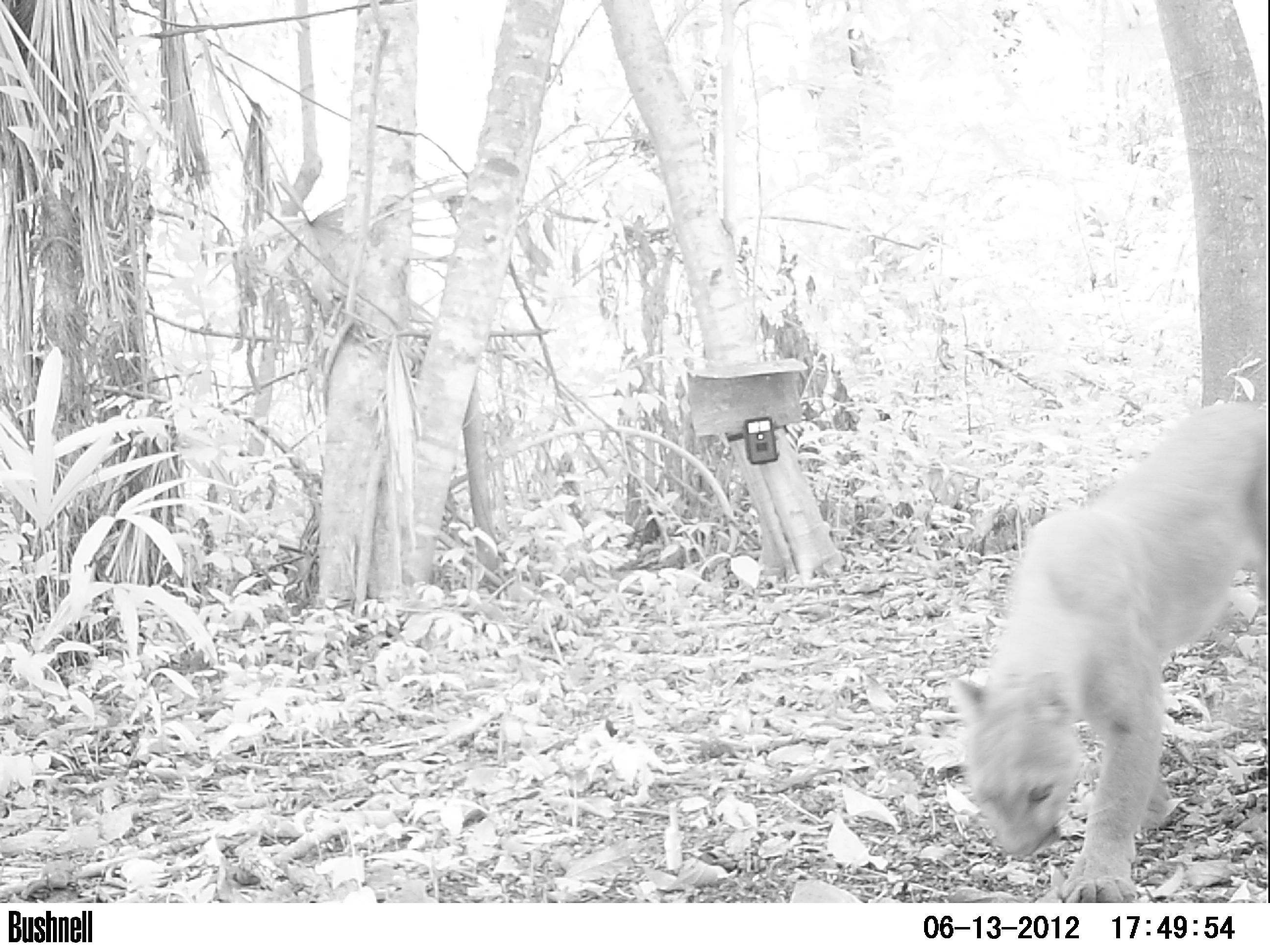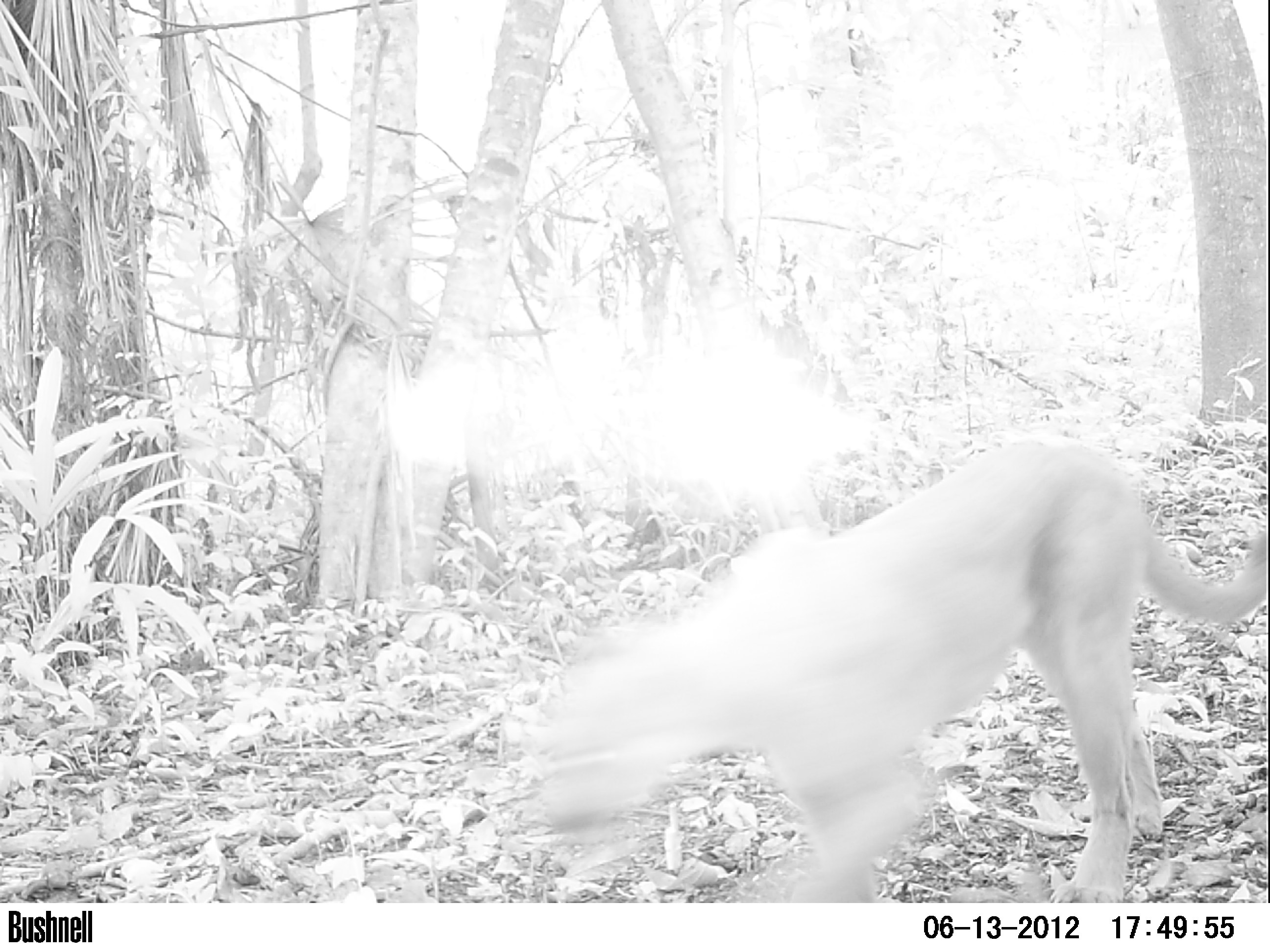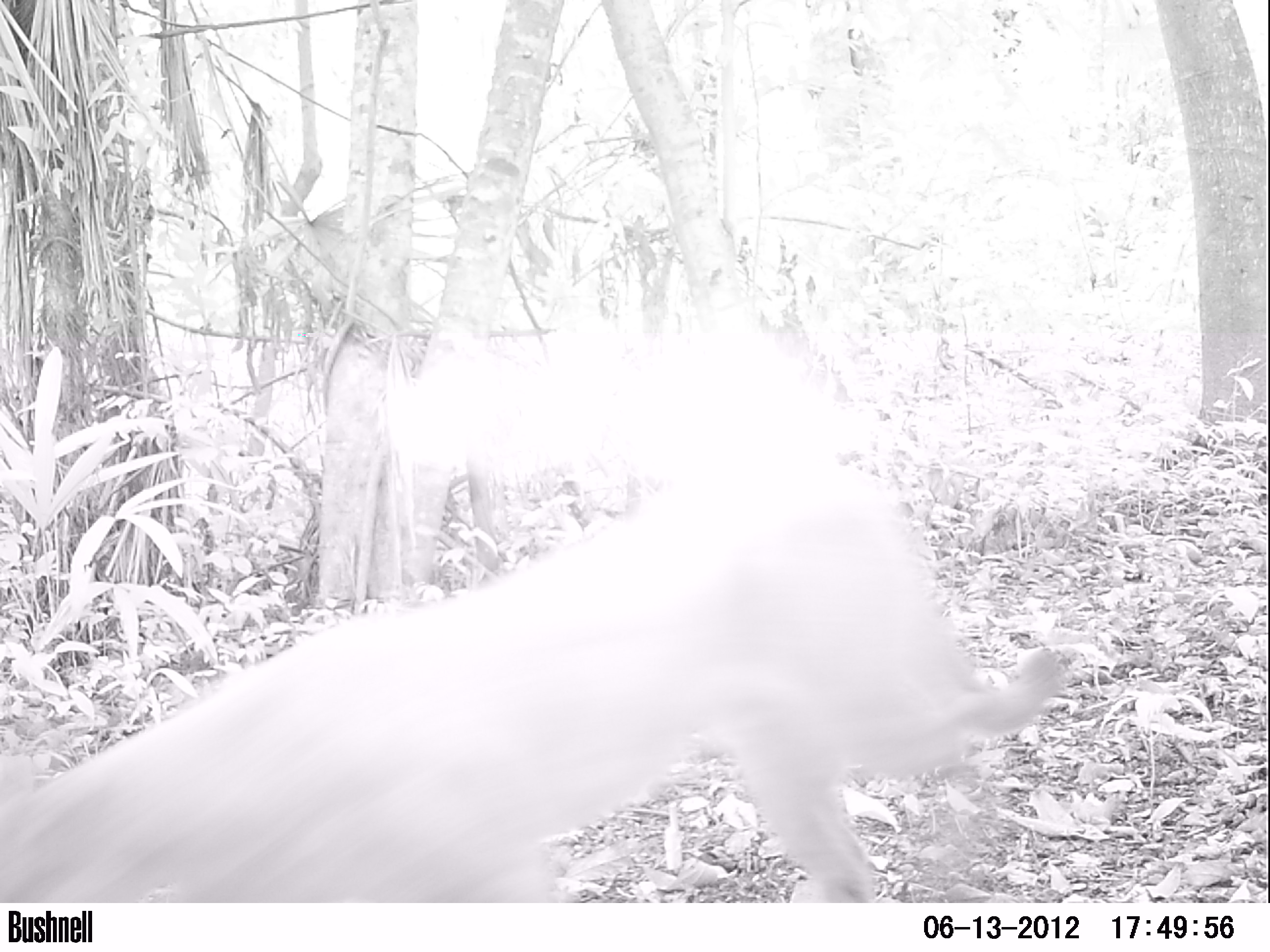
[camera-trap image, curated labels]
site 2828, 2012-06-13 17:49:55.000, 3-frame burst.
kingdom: Animalia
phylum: Chordata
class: Mammalia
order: Carnivora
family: Felidae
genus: Puma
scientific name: Puma concolor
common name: mountain lion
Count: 1.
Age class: adult.